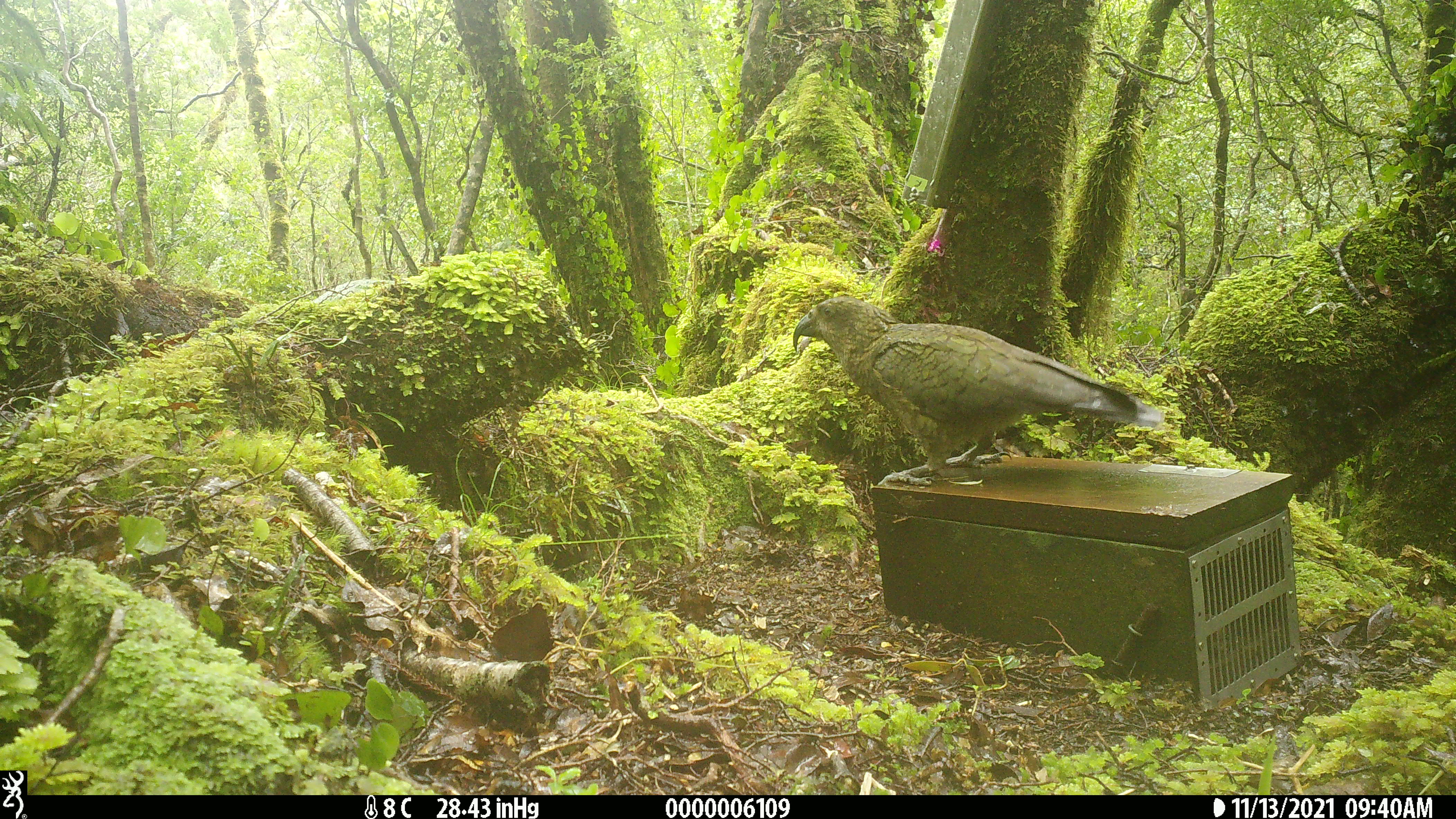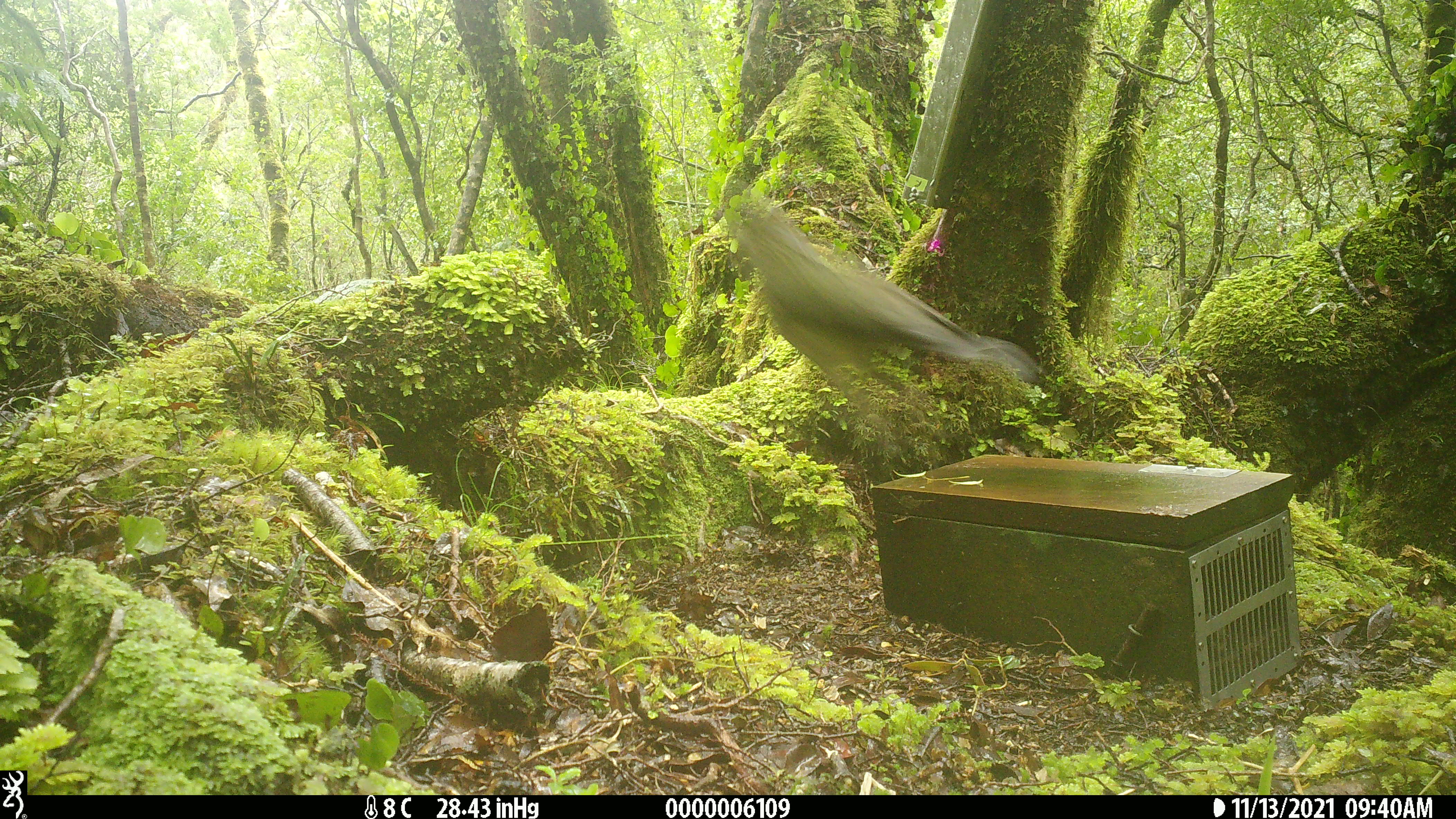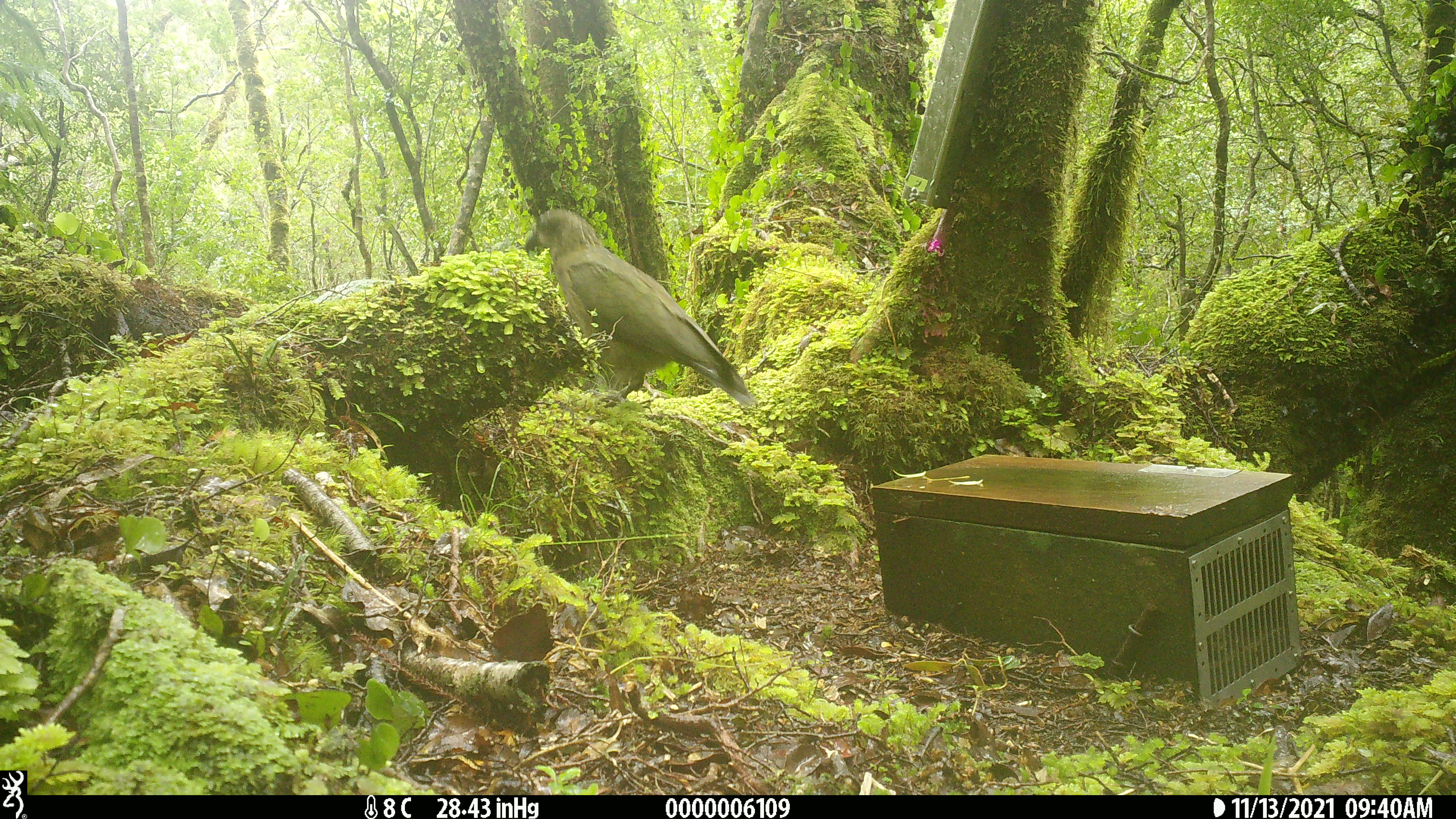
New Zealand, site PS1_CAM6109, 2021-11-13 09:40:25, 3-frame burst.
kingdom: Animalia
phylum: Chordata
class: Aves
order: Psittaciformes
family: Strigopidae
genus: Nestor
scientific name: Nestor notabilis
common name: kea